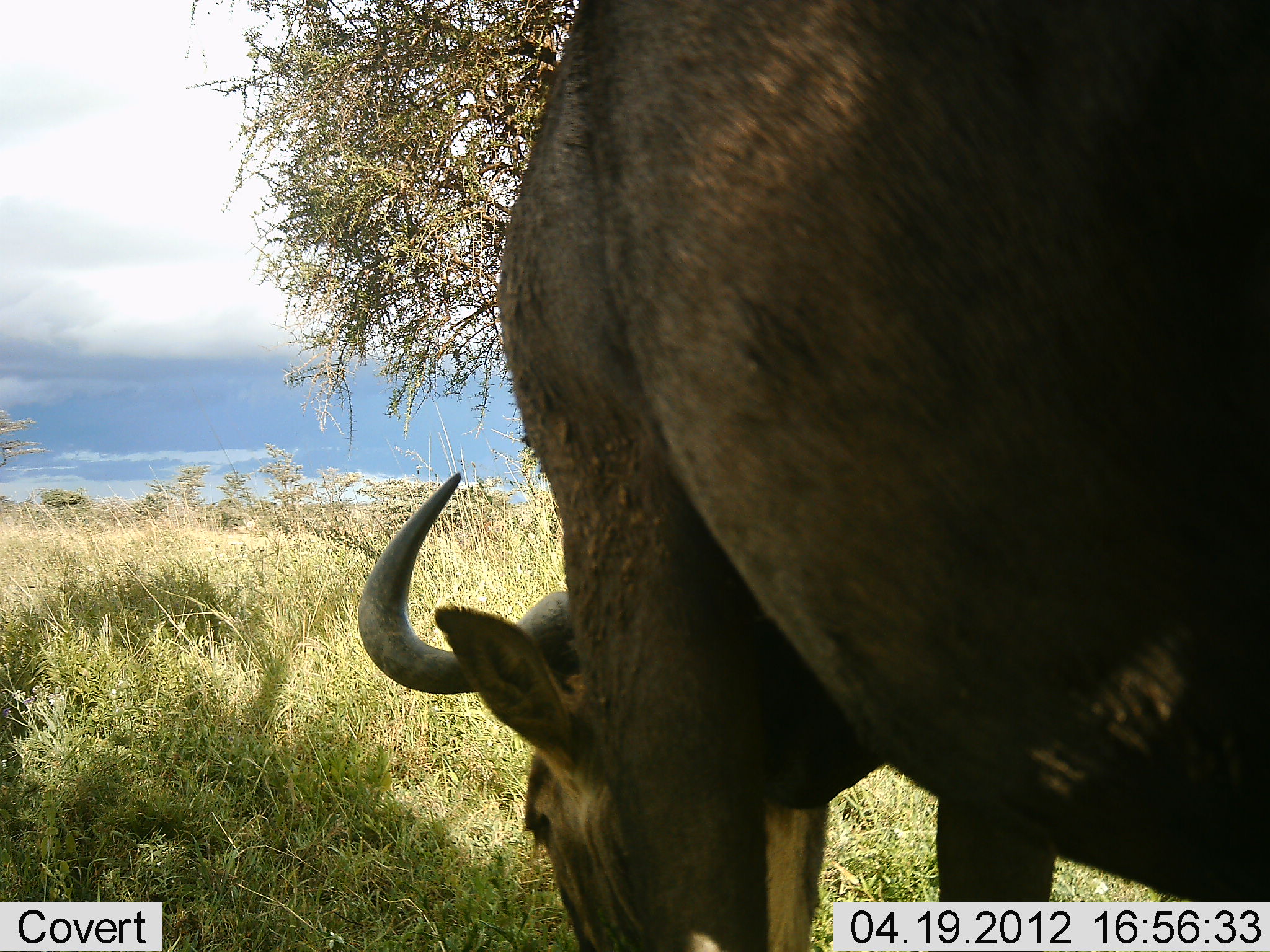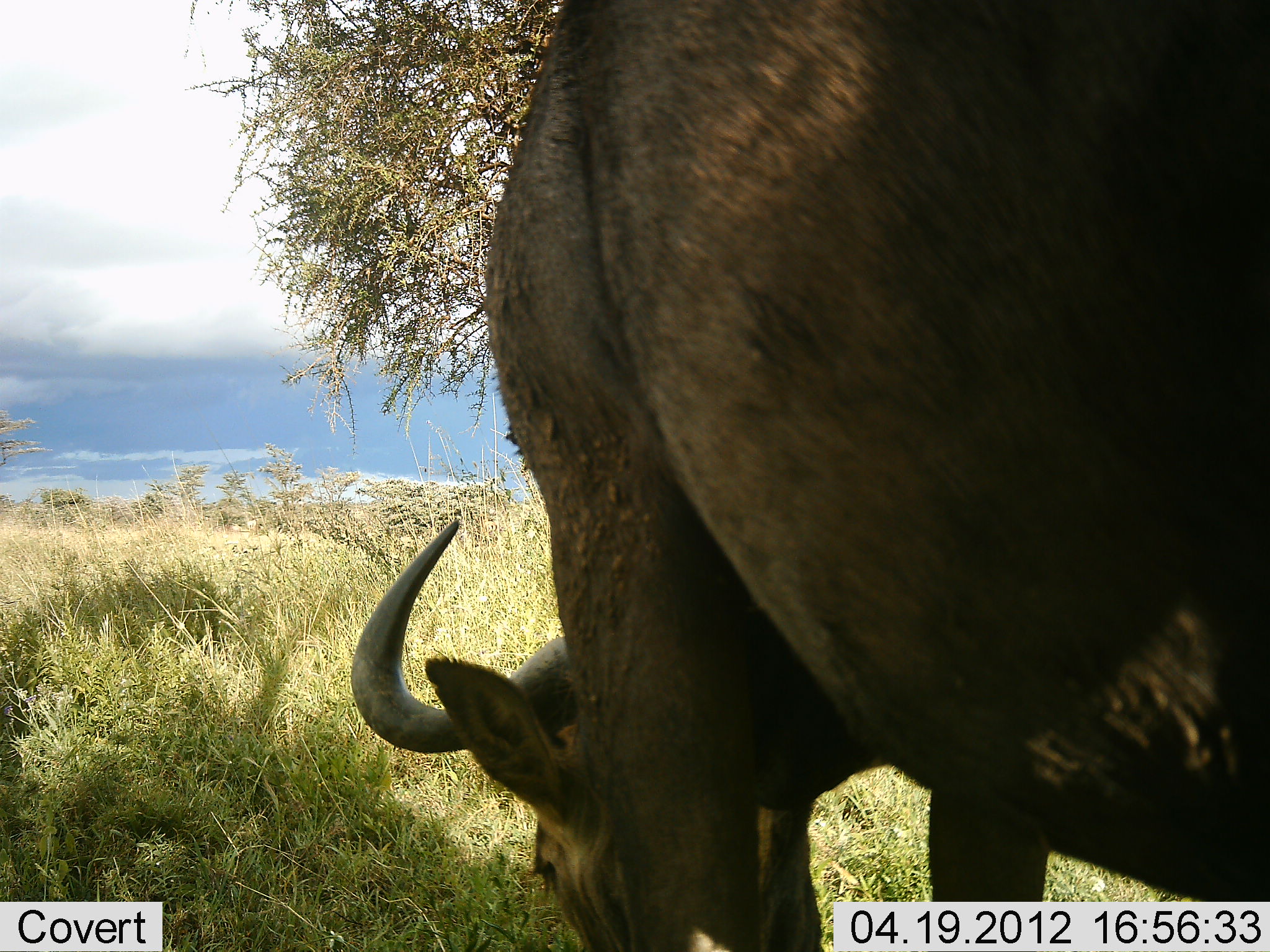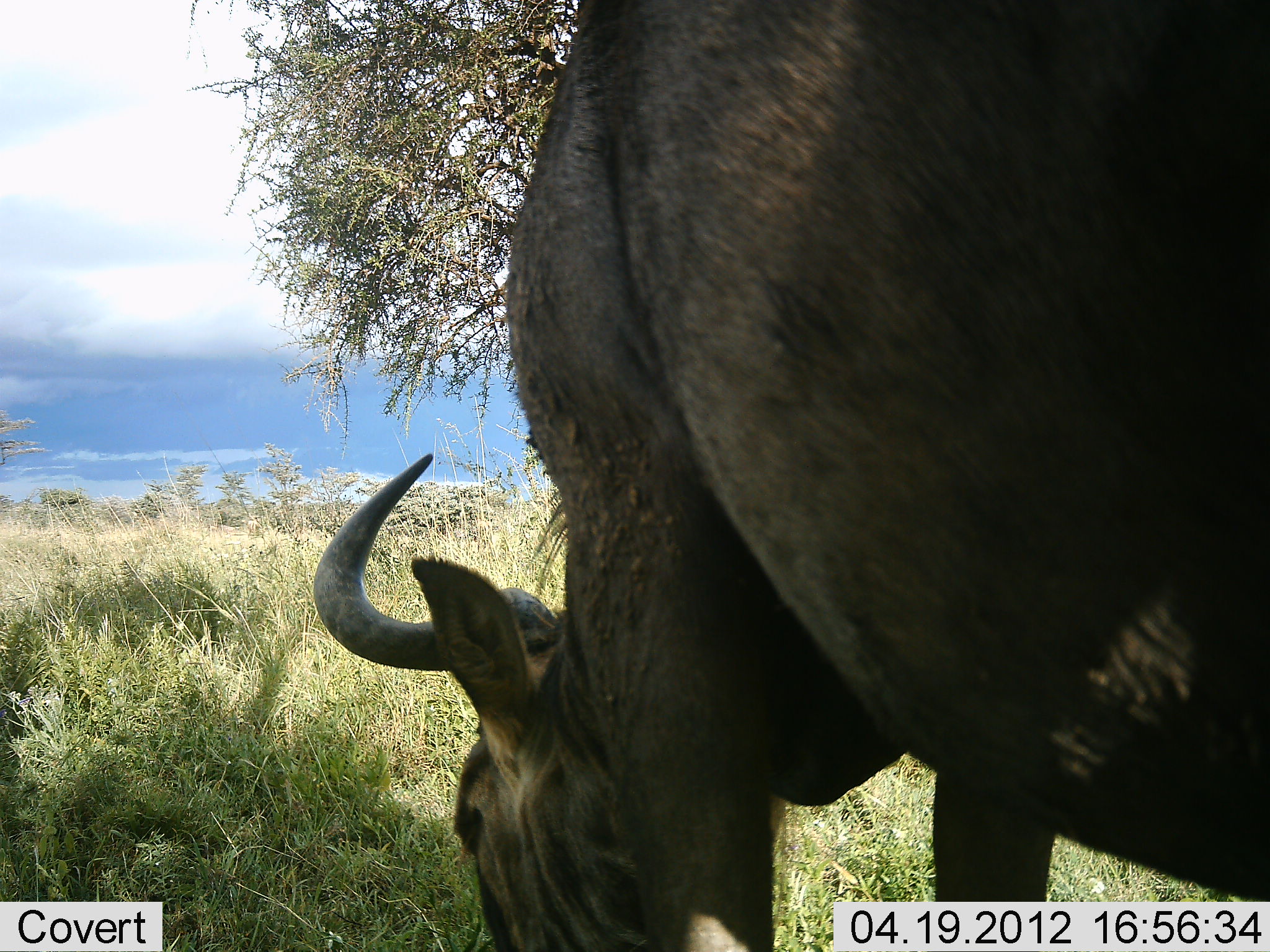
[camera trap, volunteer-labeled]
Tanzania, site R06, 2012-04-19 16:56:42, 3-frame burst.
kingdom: Animalia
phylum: Chordata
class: Mammalia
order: Artiodactyla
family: Bovidae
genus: Connochaetes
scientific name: Connochaetes taurinus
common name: blue wildebeest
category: wildebeest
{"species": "wildebeest (blue wildebeest) (Connochaetes taurinus)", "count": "1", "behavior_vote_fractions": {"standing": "31%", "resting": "8%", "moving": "0%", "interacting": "0%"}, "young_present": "0%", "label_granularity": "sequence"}